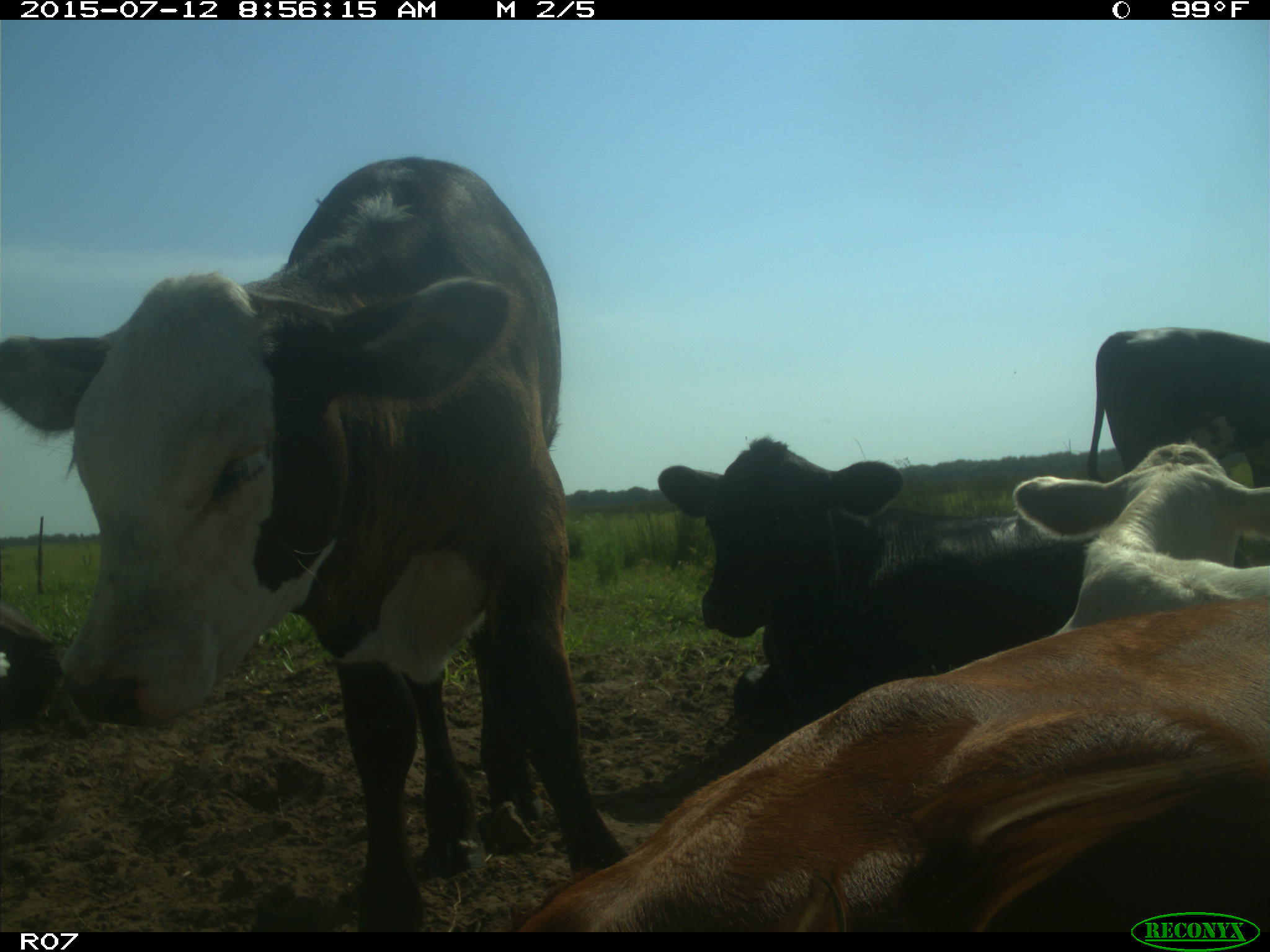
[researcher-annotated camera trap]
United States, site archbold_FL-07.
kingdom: Animalia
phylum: Chordata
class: Mammalia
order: Artiodactyla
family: Bovidae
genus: Bos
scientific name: Bos taurus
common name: domestic cow